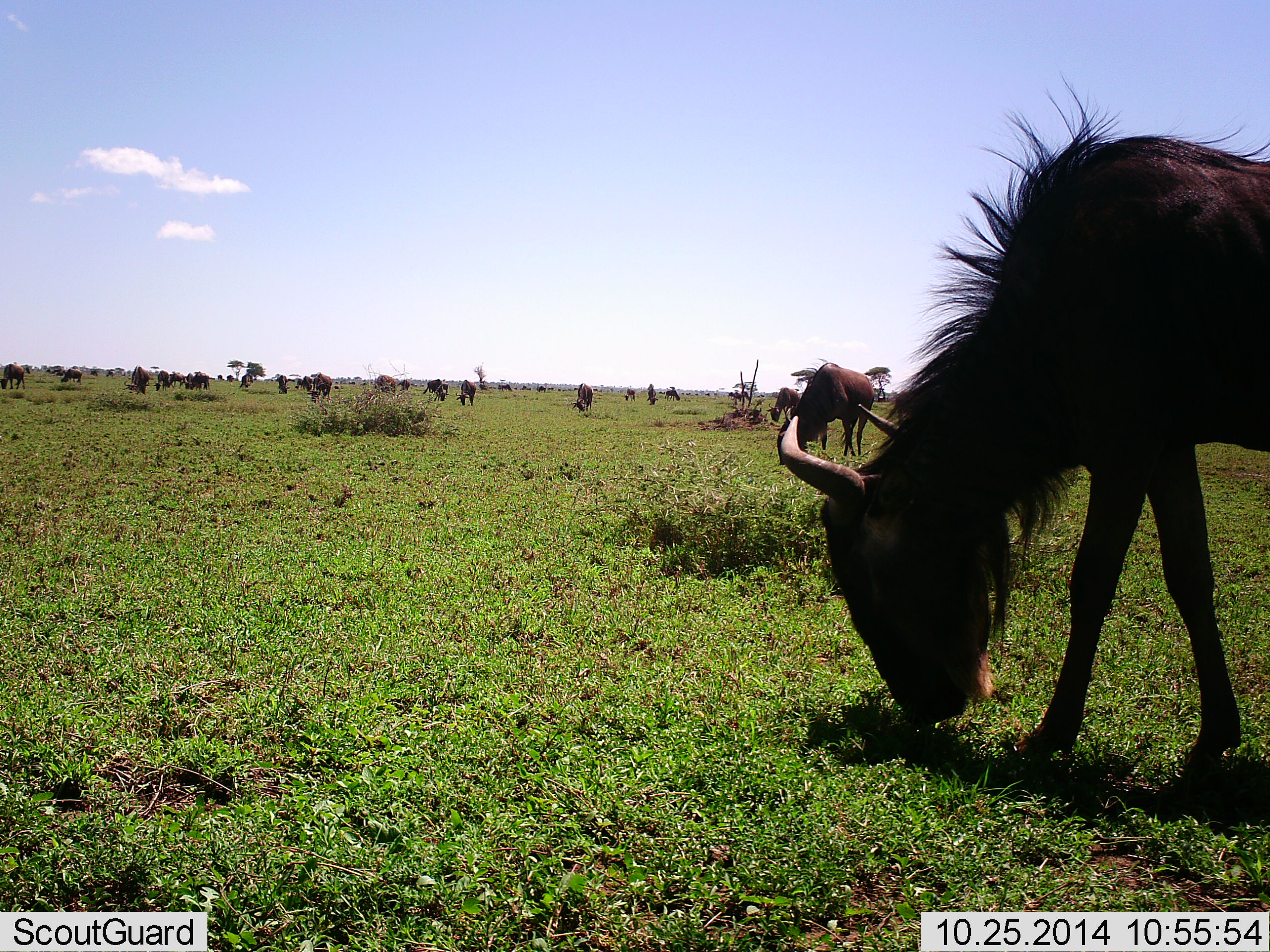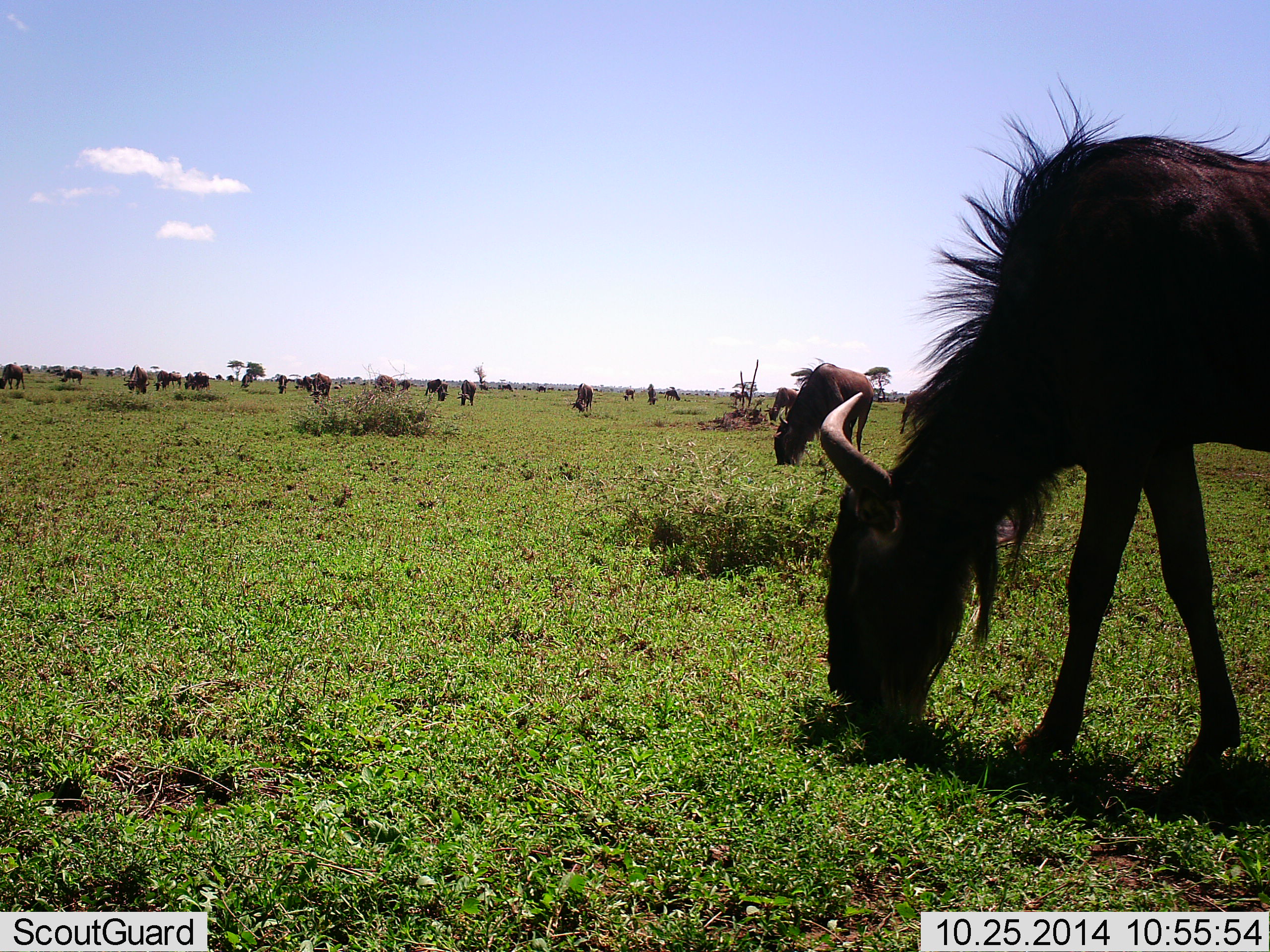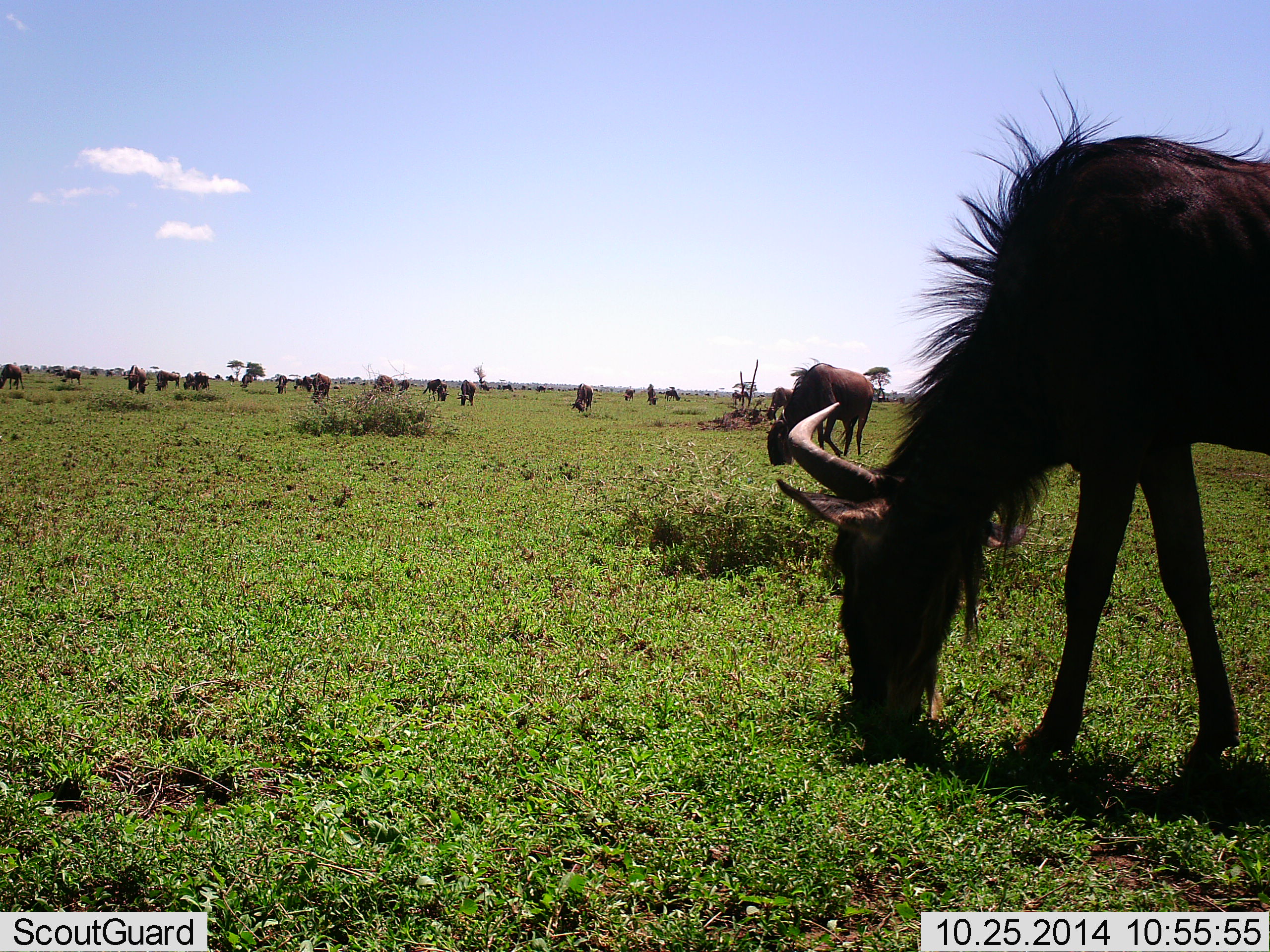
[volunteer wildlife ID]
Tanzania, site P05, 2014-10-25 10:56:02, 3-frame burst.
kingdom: Animalia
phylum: Chordata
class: Mammalia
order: Artiodactyla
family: Bovidae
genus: Connochaetes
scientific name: Connochaetes taurinus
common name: blue wildebeest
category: wildebeest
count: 11-50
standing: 20%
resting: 0%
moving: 10%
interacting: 0%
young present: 0%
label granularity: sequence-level